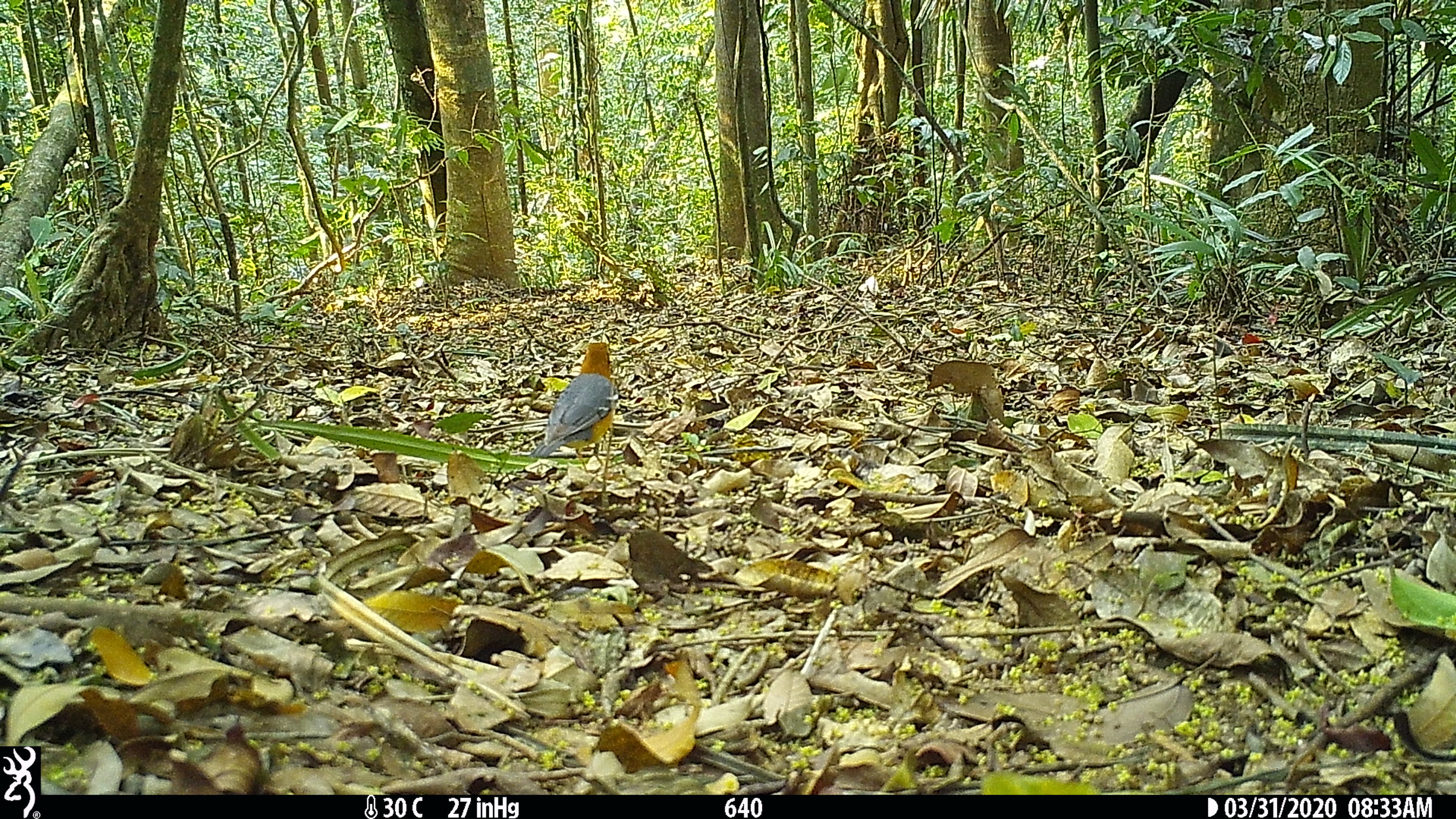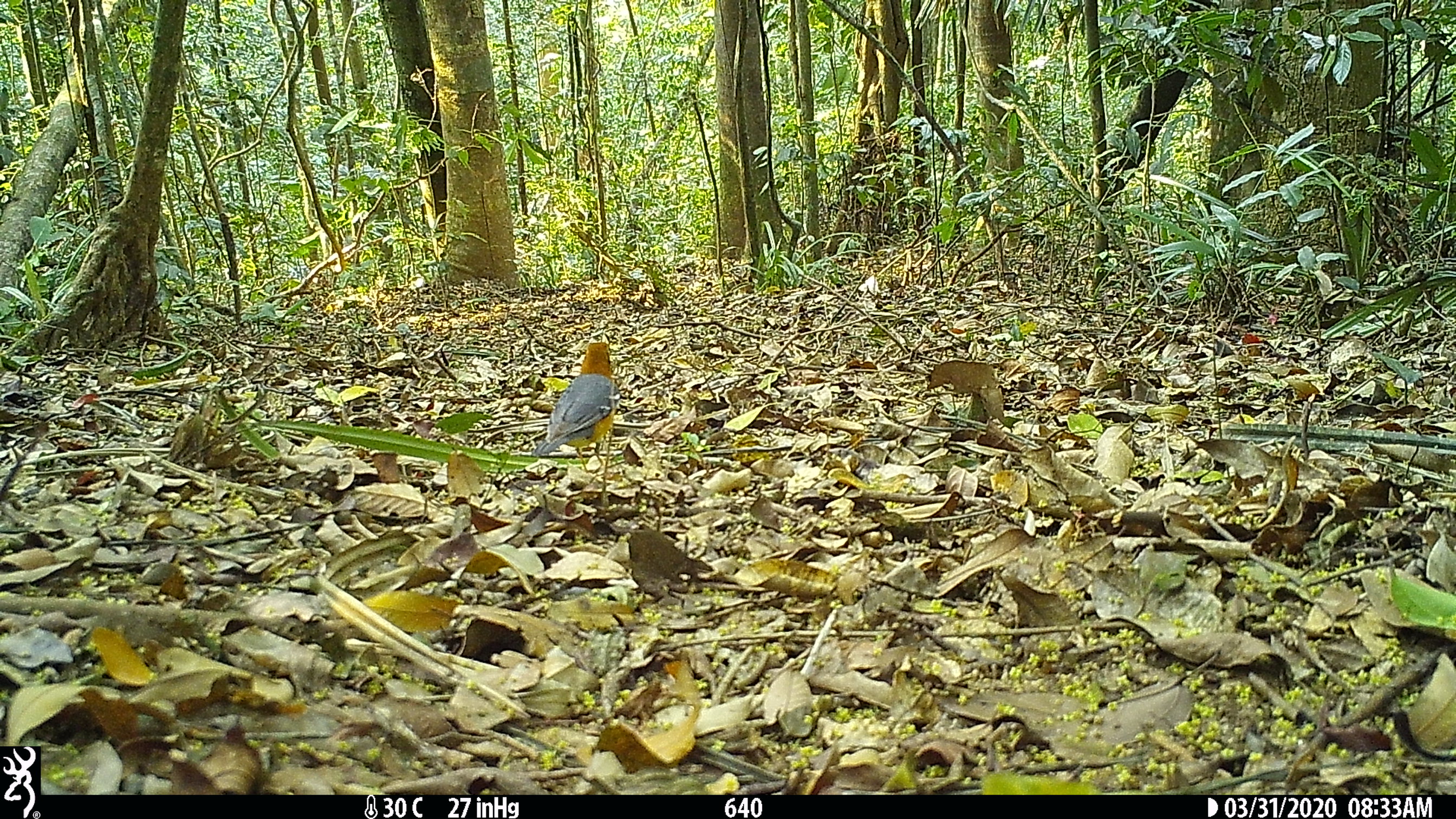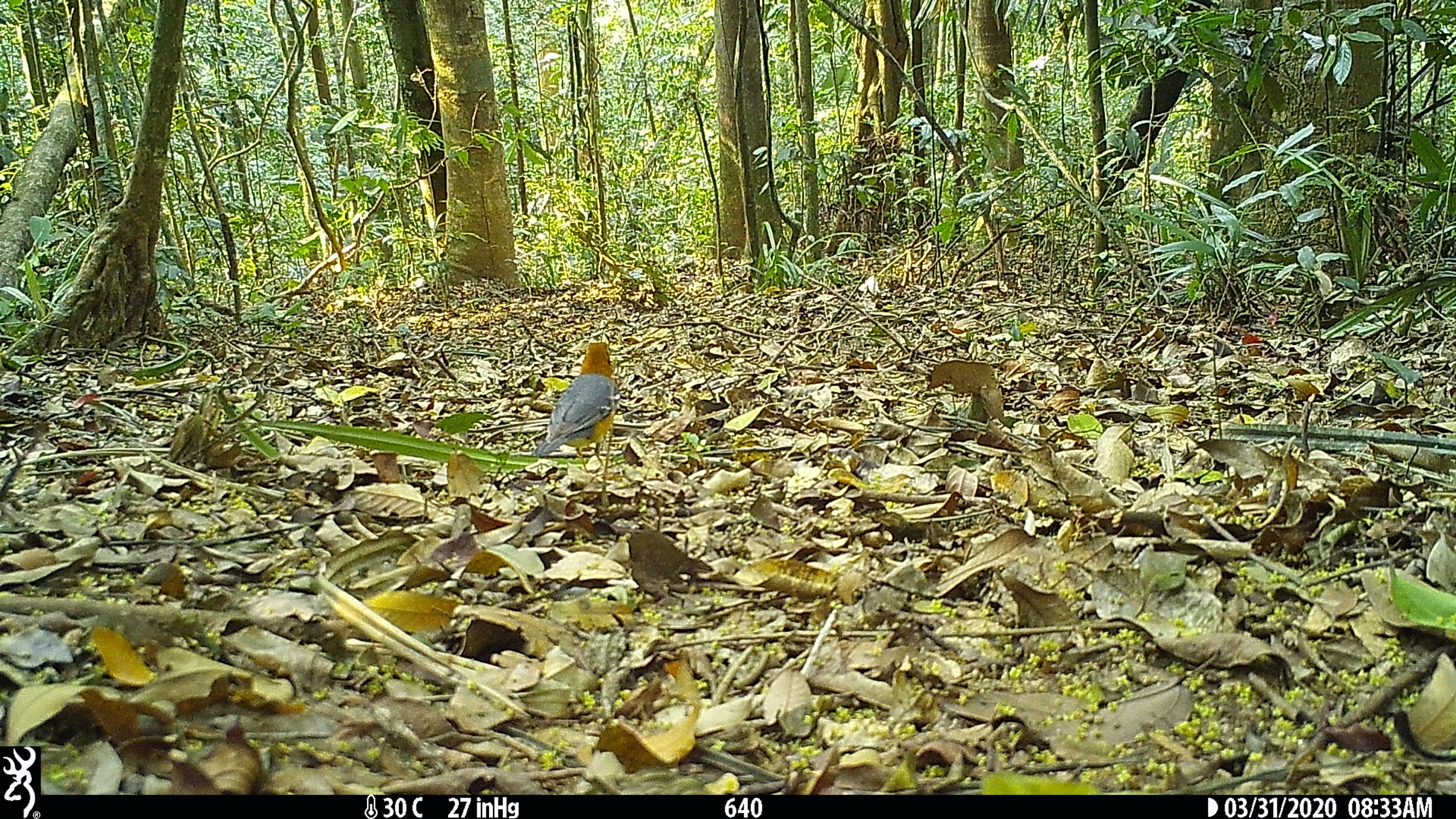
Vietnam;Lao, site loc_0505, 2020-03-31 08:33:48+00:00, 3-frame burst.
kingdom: Animalia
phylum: Chordata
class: Aves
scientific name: Aves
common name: bird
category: unidentified bird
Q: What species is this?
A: Unidentified bird (bird) (Aves).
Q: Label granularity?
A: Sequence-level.